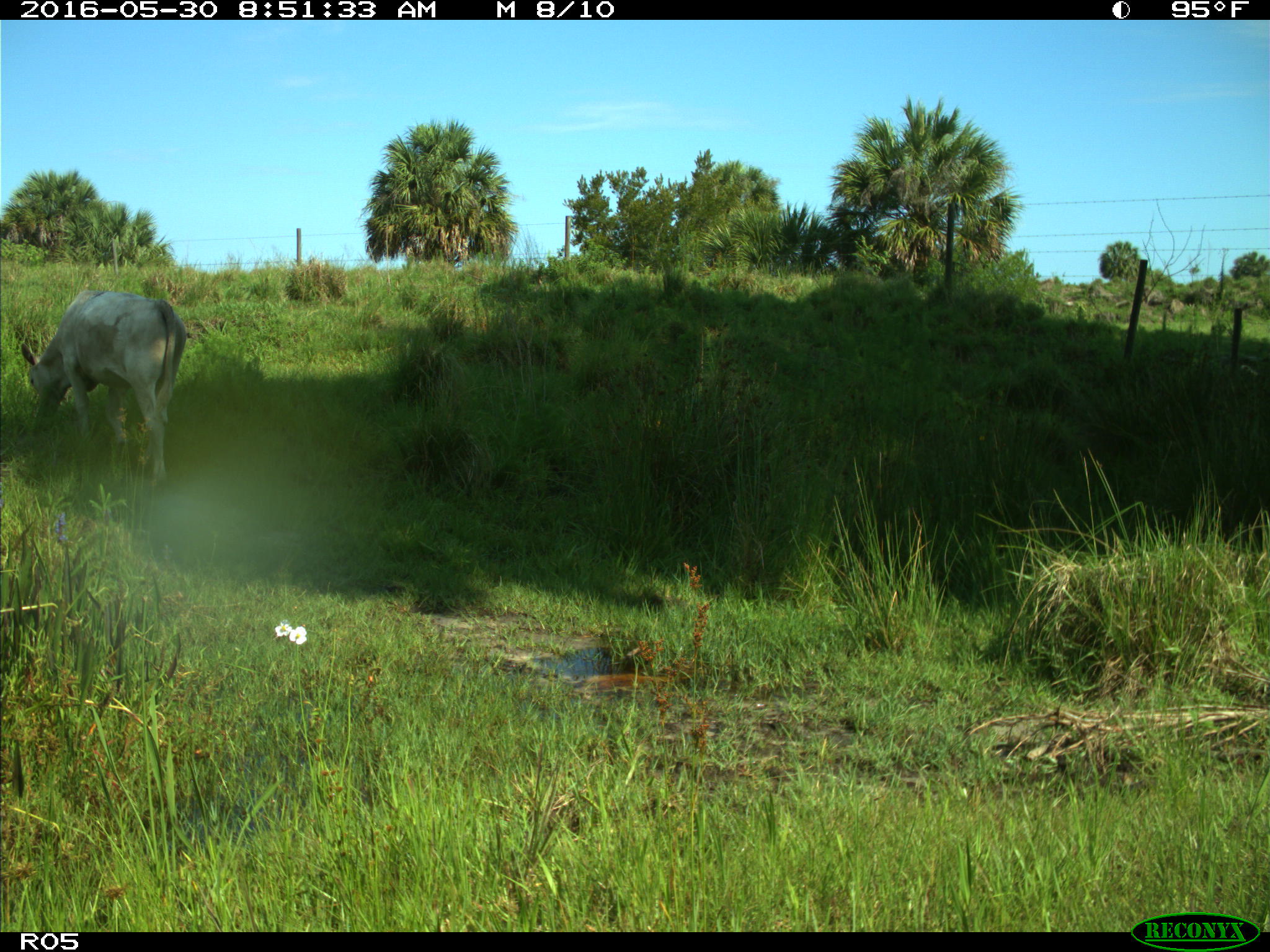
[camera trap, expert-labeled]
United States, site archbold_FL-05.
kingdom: Animalia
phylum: Chordata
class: Mammalia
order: Artiodactyla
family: Bovidae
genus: Bos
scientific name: Bos taurus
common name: domestic cow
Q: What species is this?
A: Bos taurus (domestic cow).